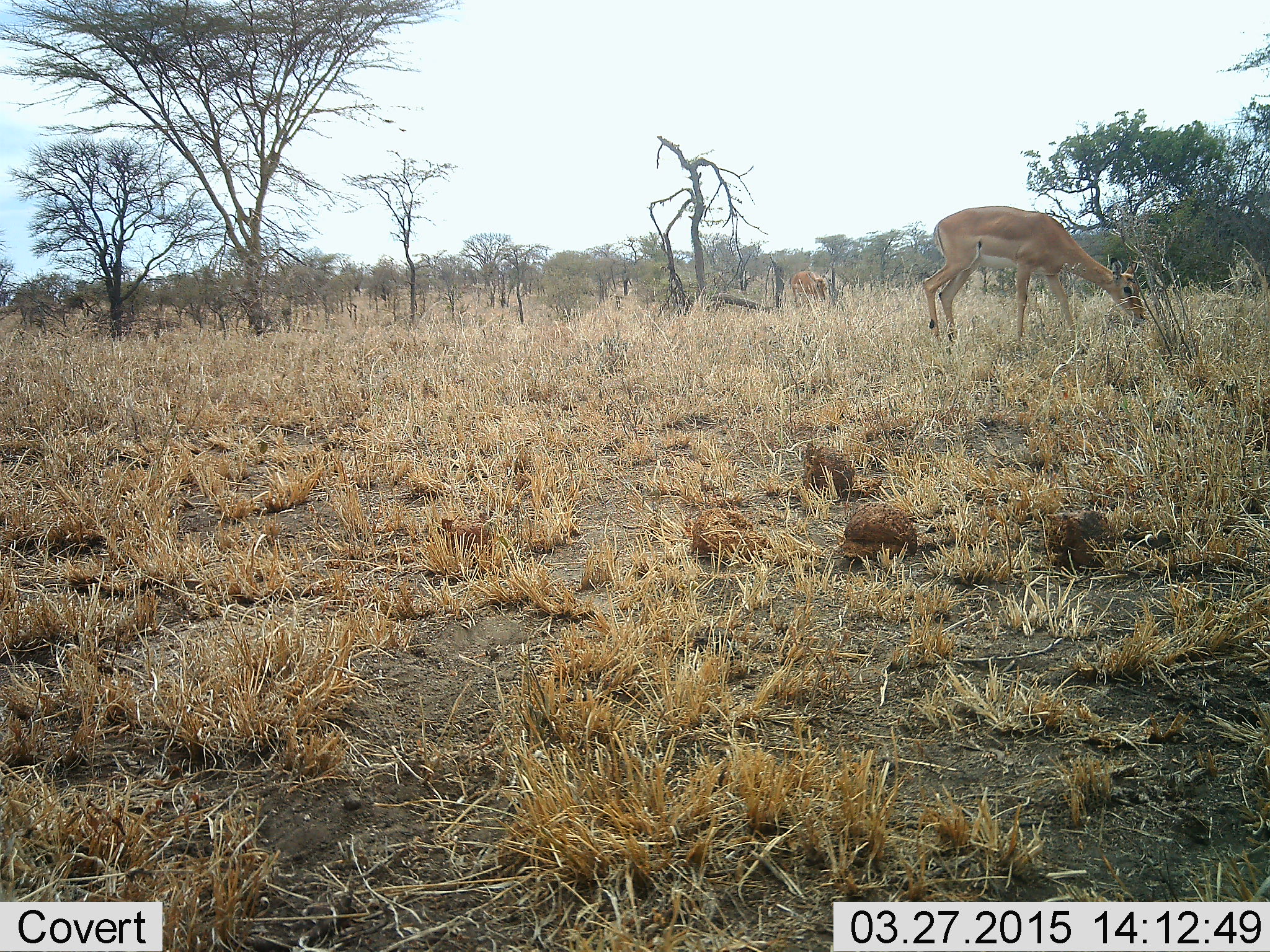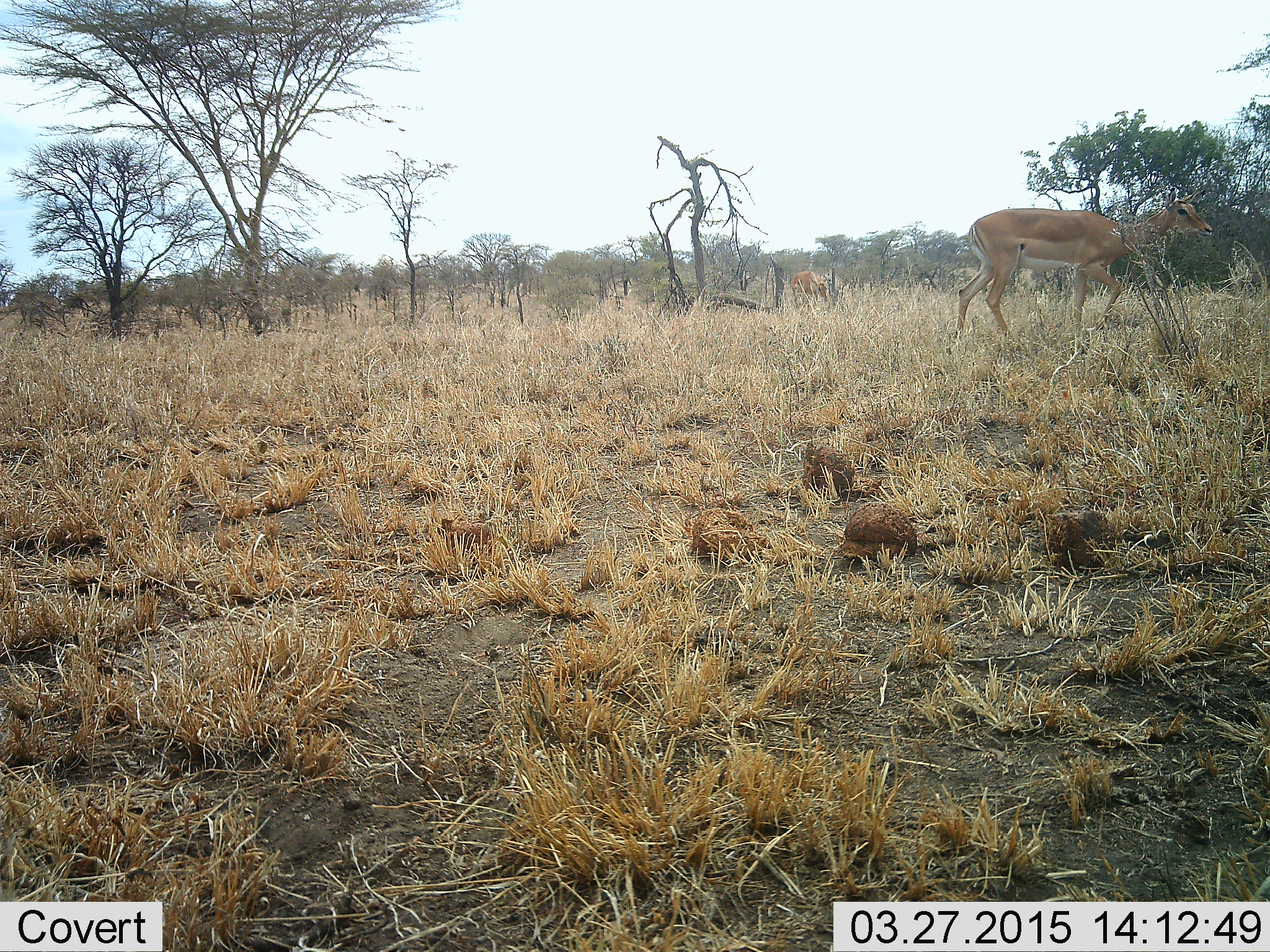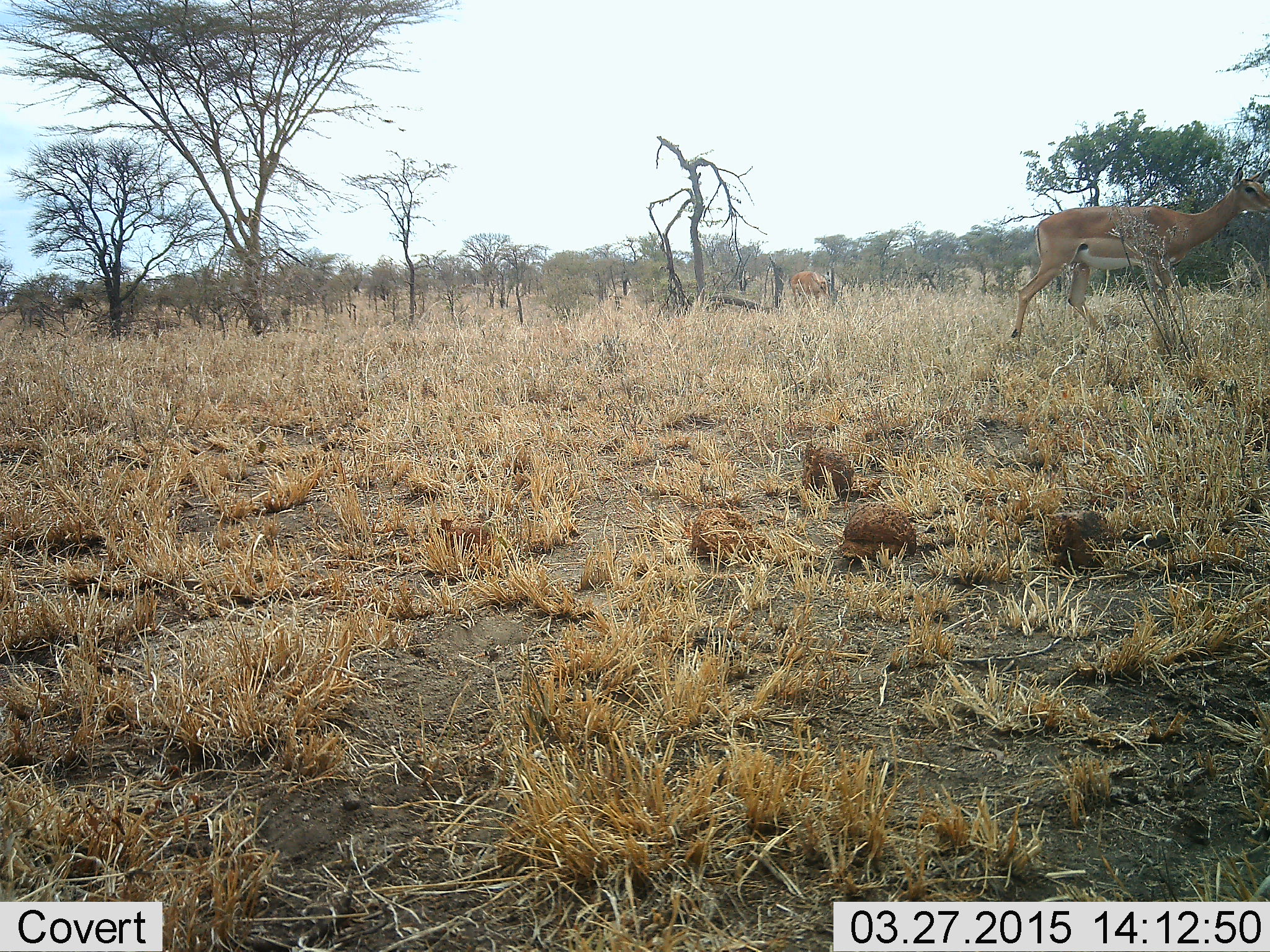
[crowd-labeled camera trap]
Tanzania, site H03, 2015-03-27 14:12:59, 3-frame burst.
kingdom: Animalia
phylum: Chordata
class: Mammalia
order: Artiodactyla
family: Bovidae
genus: Aepyceros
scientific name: Aepyceros melampus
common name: impala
Impala (Aepyceros melampus), count 2. Behavior (volunteer vote fractions): standing 40%, resting 0%, moving 80%, interacting 0%. Young present (vote fraction): 0%. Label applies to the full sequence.